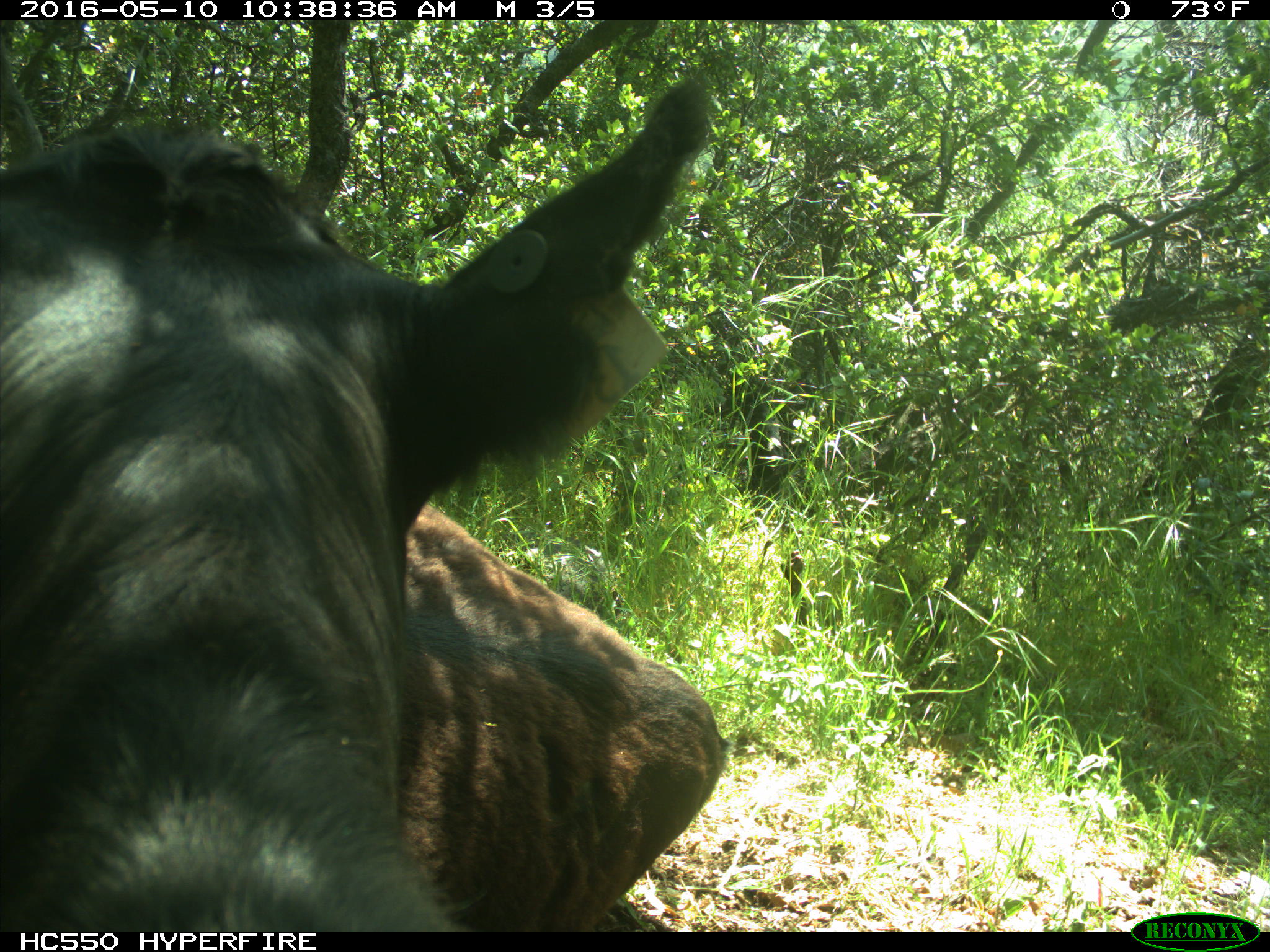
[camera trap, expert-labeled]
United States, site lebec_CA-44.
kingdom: Animalia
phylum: Chordata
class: Mammalia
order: Artiodactyla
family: Bovidae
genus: Bos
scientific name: Bos taurus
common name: domestic cow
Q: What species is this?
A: Bos taurus (domestic cow).